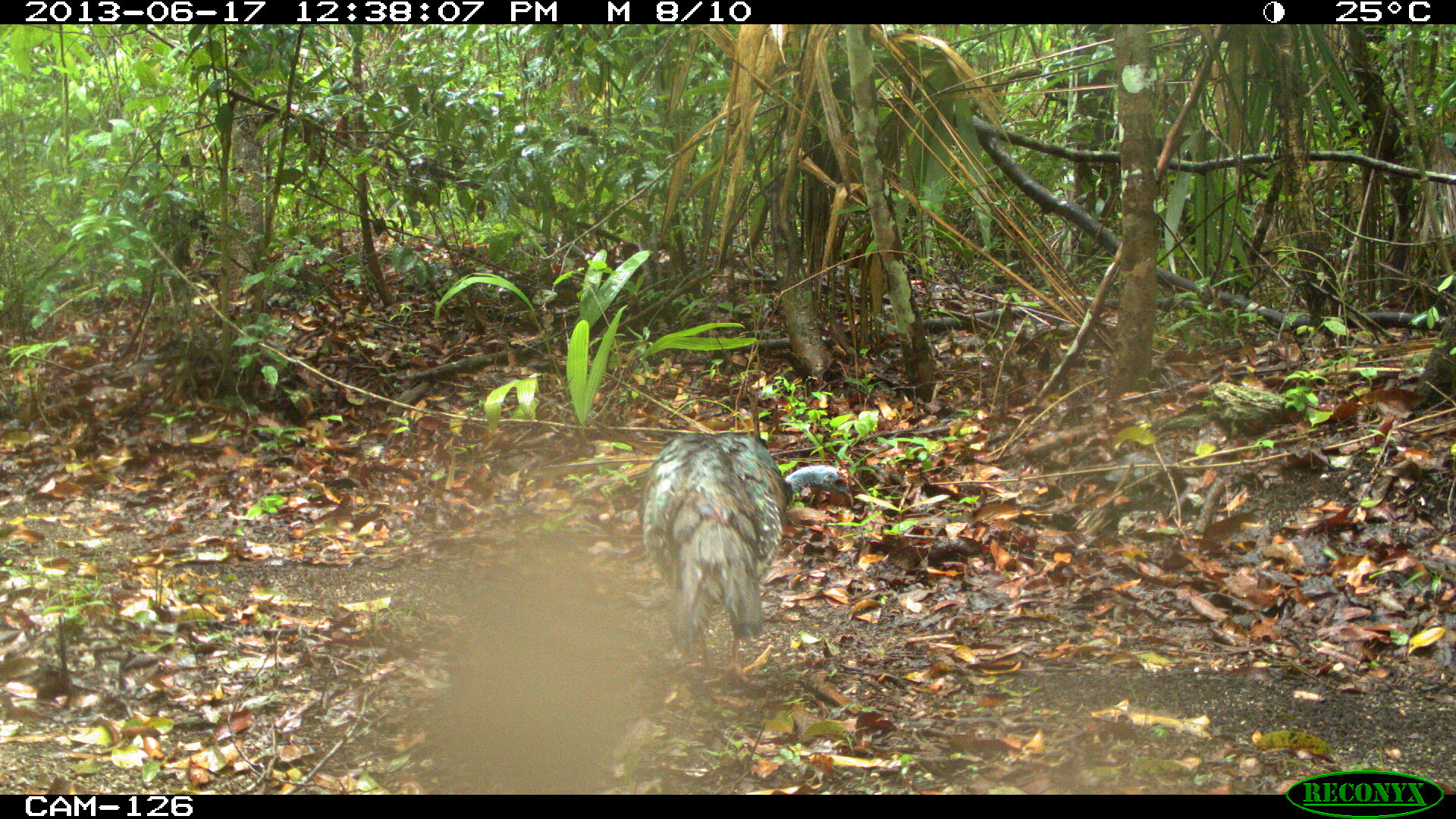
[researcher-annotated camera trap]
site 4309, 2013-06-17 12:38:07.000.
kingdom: Animalia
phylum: Chordata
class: Aves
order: Galliformes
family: Phasianidae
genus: Meleagris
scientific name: Meleagris ocellata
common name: ocellated turkey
Meleagris ocellata (ocellated turkey), count 1, sex female.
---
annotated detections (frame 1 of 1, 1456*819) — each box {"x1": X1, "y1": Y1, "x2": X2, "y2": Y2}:
meleagris ocellata: {"x1": 639, "y1": 430, "x2": 854, "y2": 687}